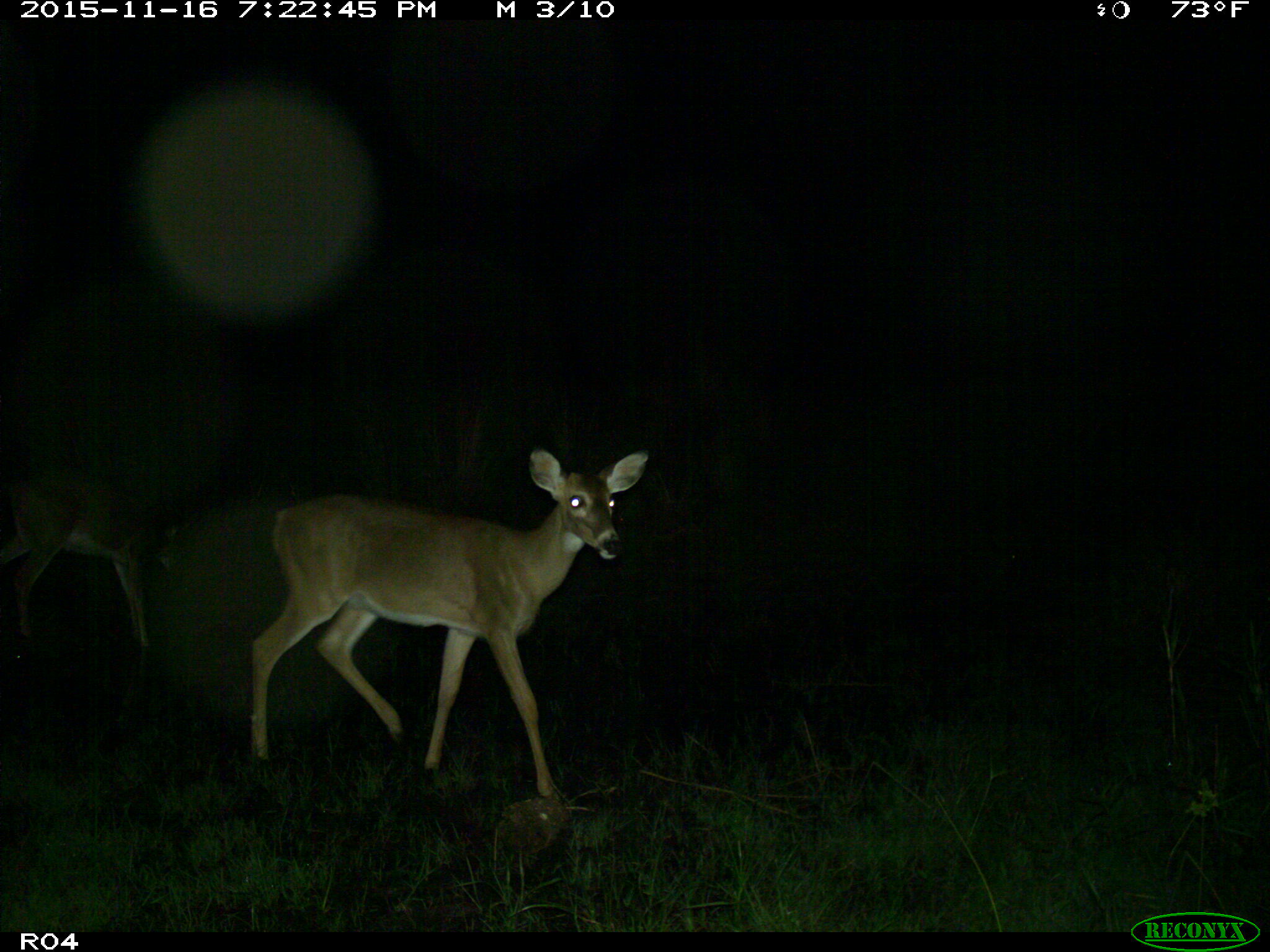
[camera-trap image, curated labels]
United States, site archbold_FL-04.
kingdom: Animalia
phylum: Chordata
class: Mammalia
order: Artiodactyla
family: Cervidae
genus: Odocoileus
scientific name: Odocoileus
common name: deer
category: unidentified deer